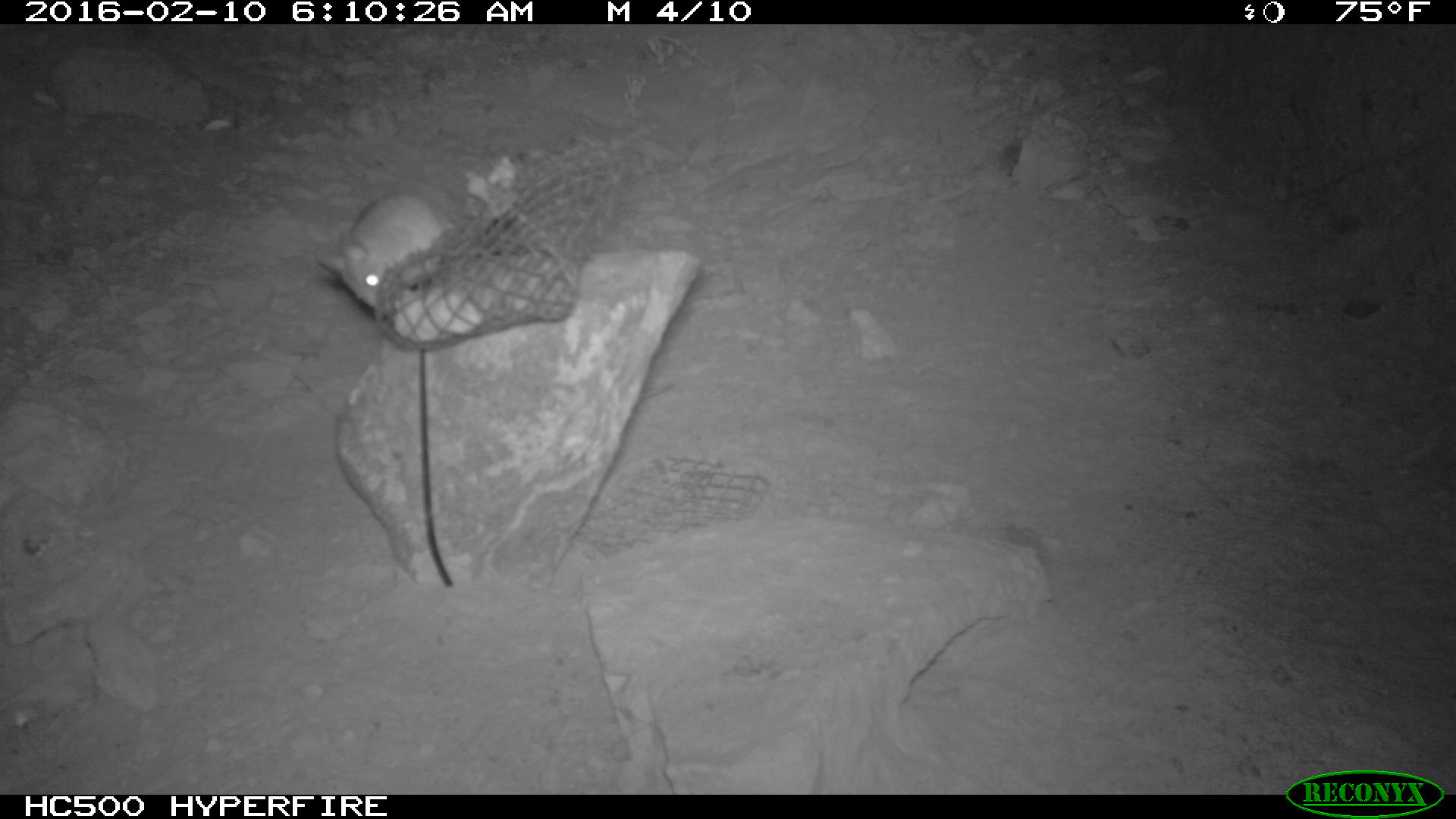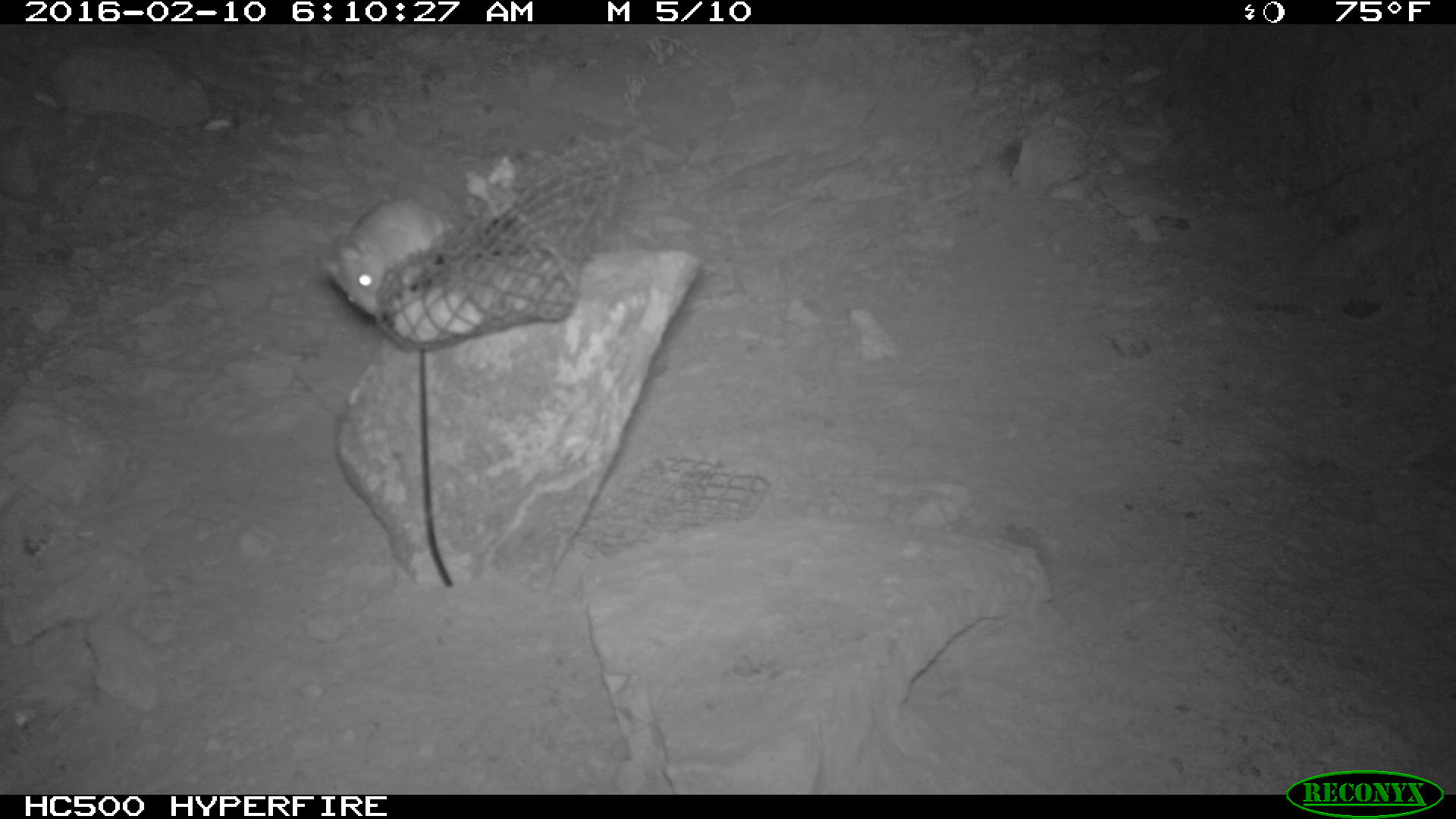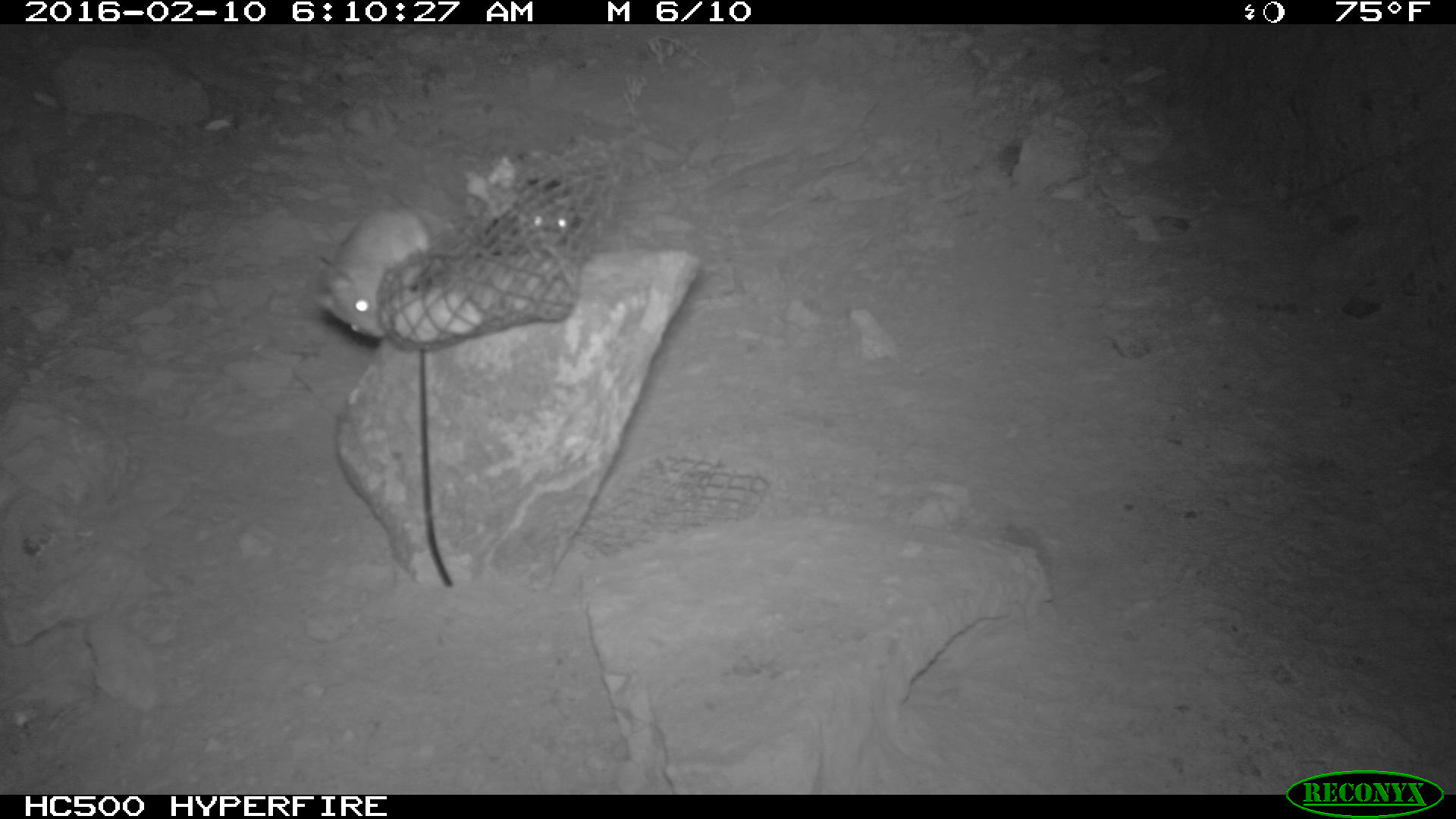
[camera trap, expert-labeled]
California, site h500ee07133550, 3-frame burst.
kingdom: Animalia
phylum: Chordata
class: Mammalia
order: Rodentia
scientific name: Rodentia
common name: rodent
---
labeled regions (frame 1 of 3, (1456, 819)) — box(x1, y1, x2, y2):
rodent: box(317, 190, 468, 311)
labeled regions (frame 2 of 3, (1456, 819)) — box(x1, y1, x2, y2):
rodent: box(318, 200, 456, 322)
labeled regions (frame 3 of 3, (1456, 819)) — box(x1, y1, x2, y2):
rodent: box(307, 206, 435, 340); box(466, 174, 584, 253)